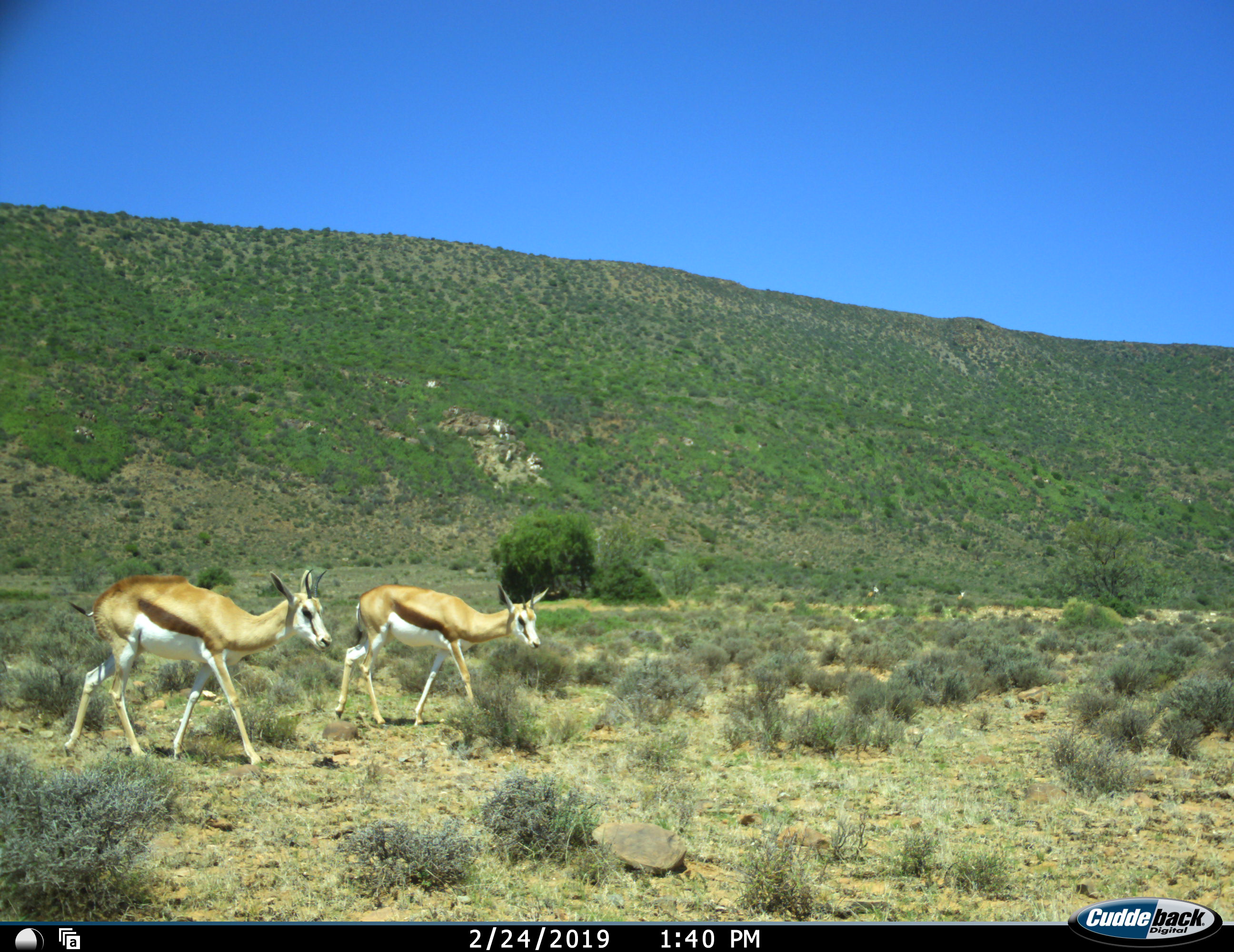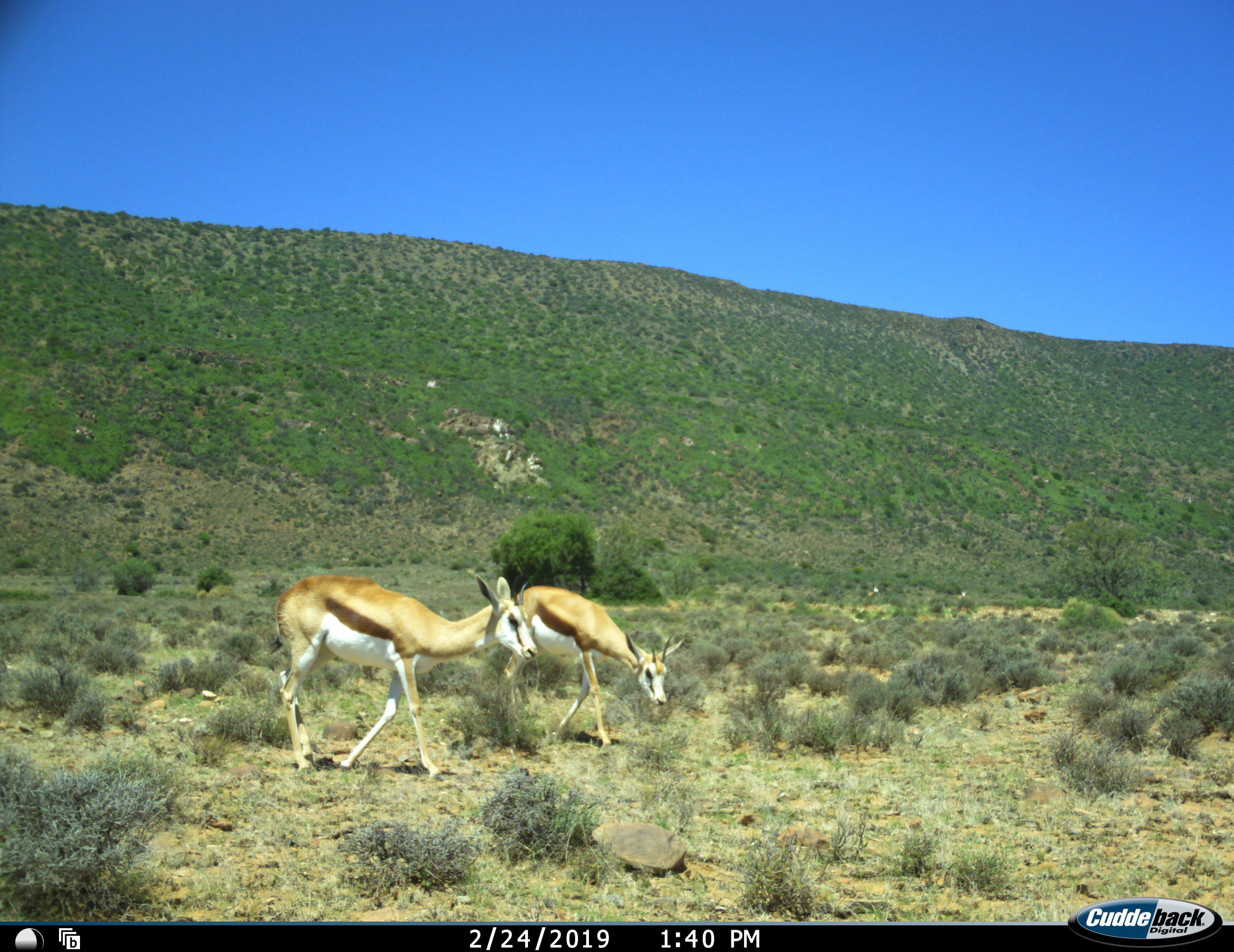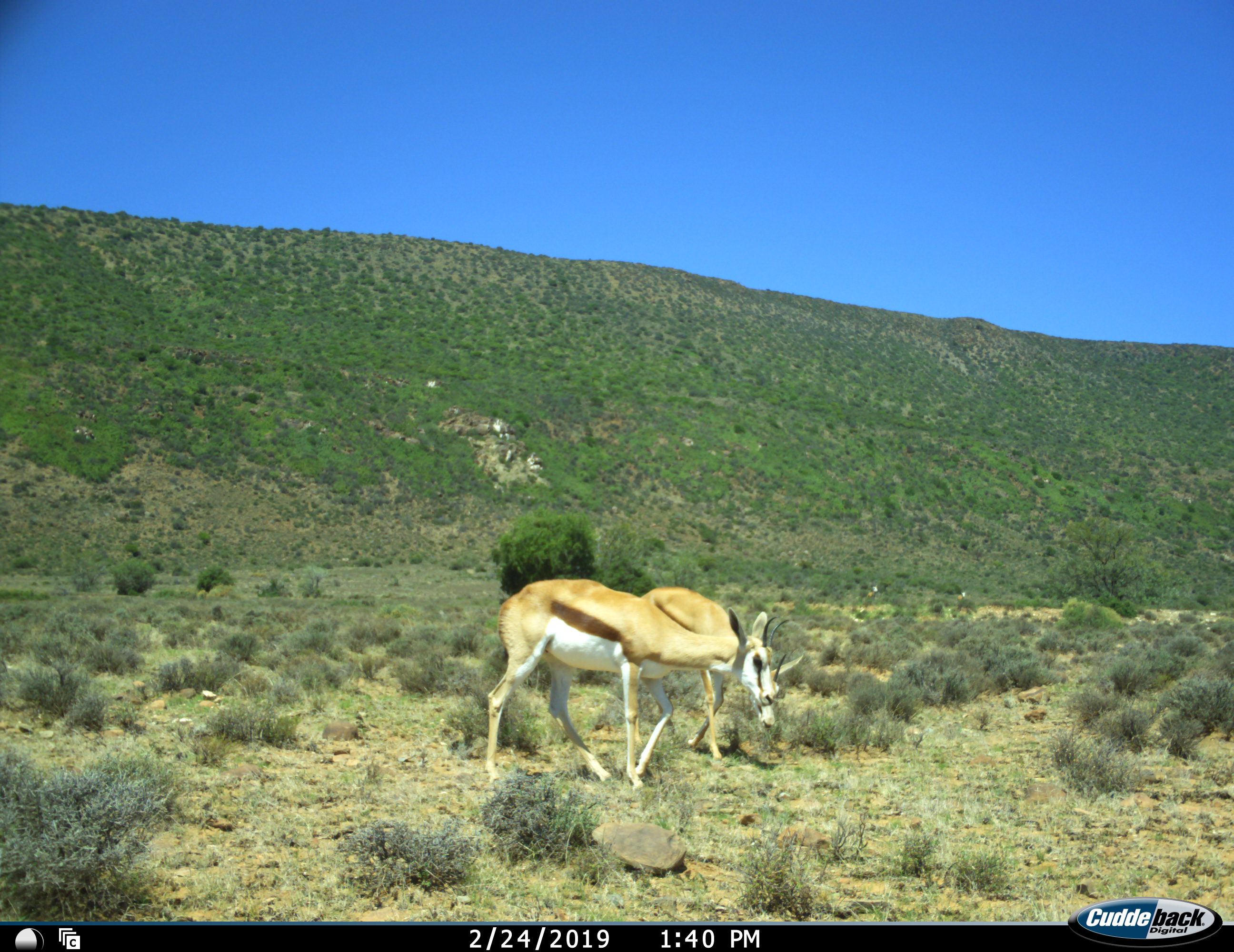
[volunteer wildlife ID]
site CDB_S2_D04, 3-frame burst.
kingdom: Animalia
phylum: Chordata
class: Mammalia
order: Artiodactyla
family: Bovidae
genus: Antidorcas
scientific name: Antidorcas marsupialis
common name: springbok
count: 2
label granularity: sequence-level